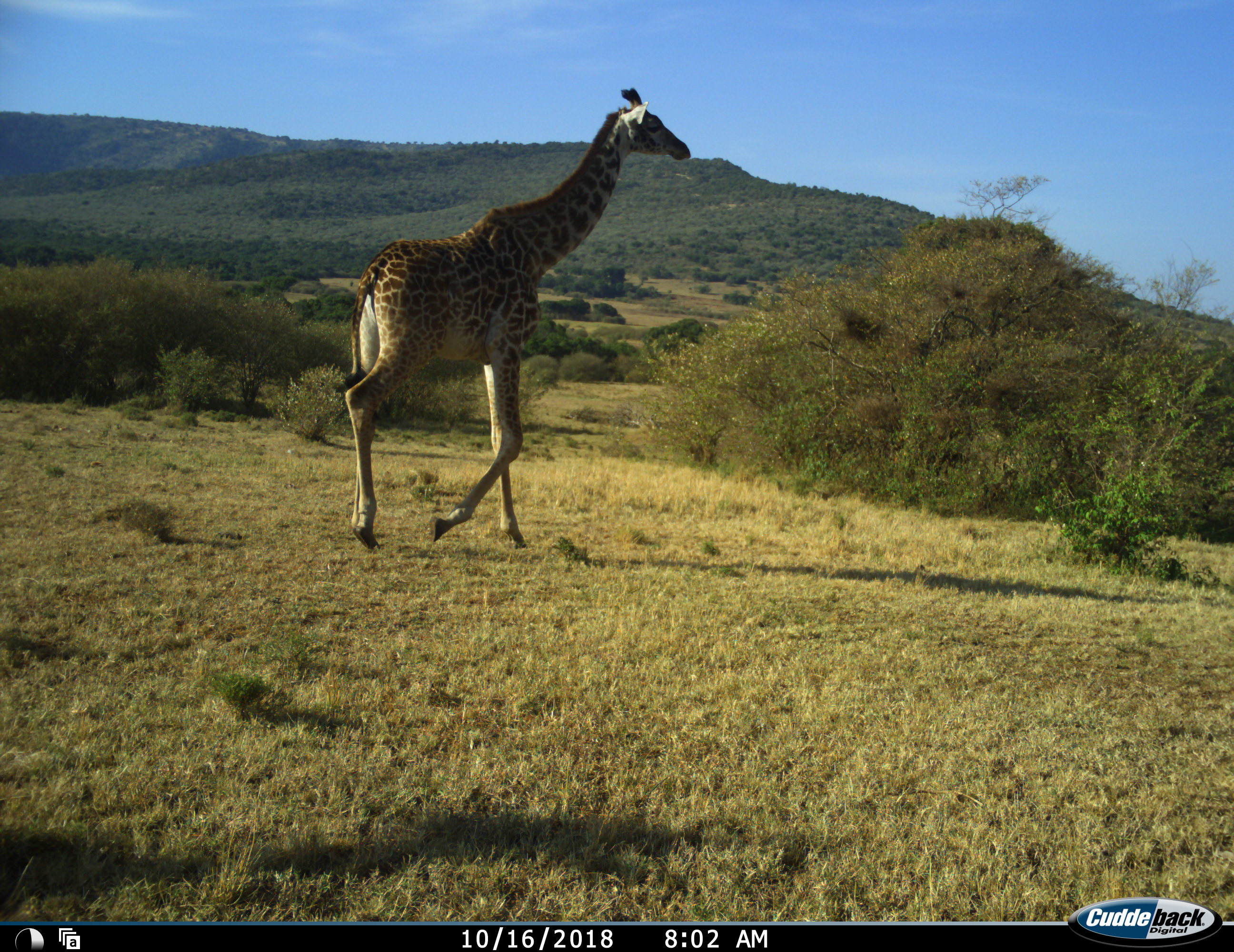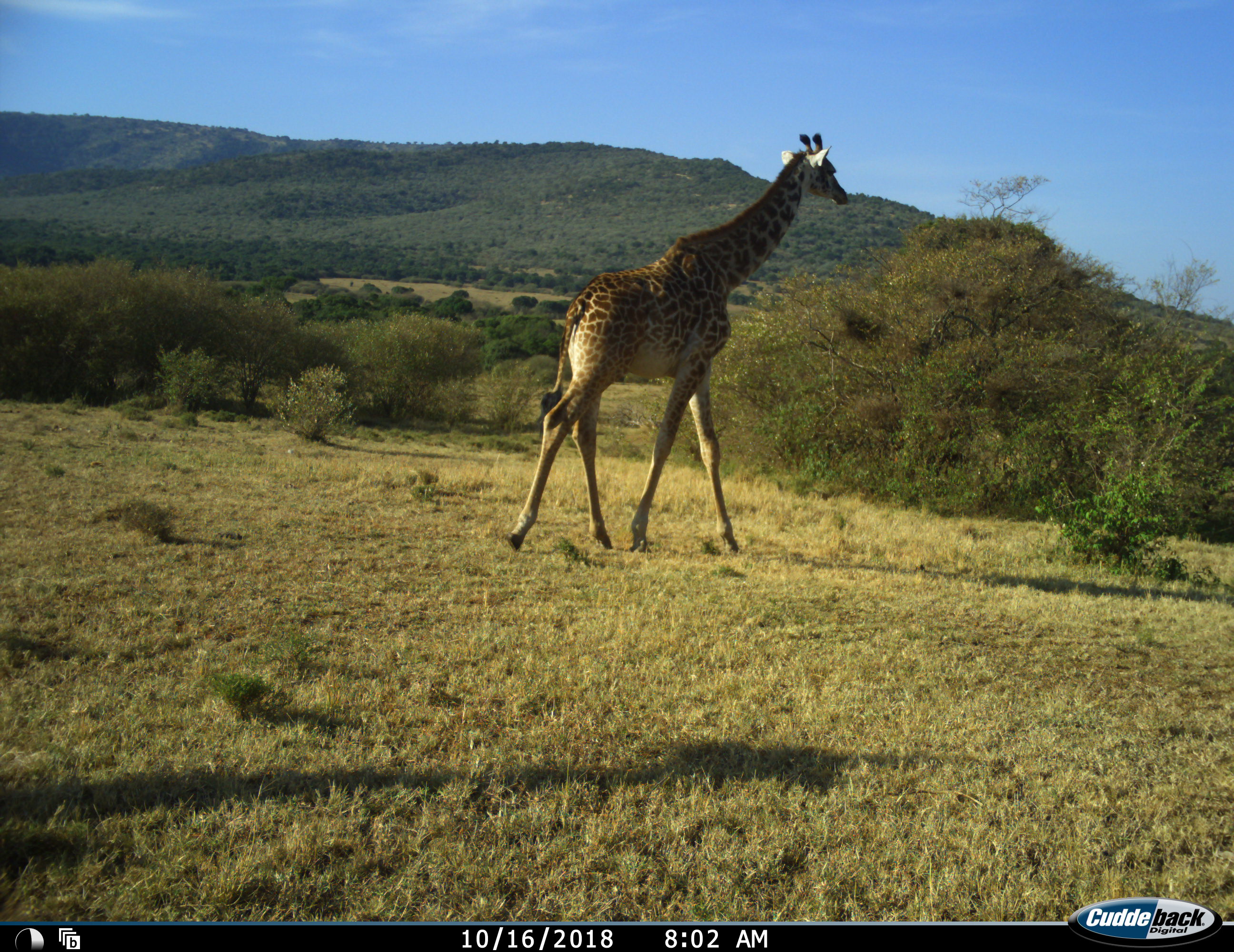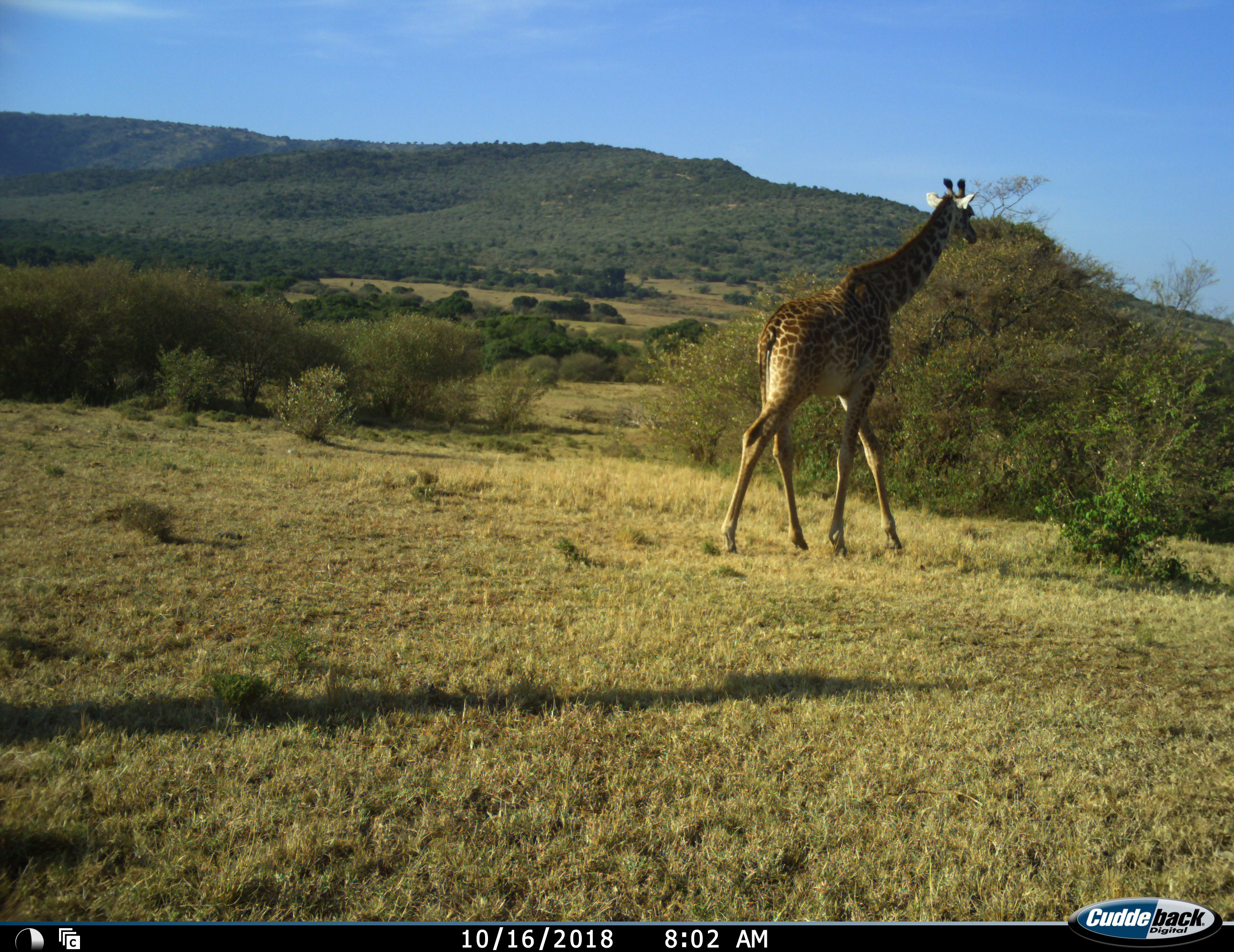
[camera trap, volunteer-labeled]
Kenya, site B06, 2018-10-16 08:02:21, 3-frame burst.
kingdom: Animalia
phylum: Chordata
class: Mammalia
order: Artiodactyla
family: Giraffidae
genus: Giraffa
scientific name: Giraffa camelopardalis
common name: giraffe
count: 1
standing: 10%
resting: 0%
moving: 100%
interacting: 0%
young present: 0%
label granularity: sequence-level